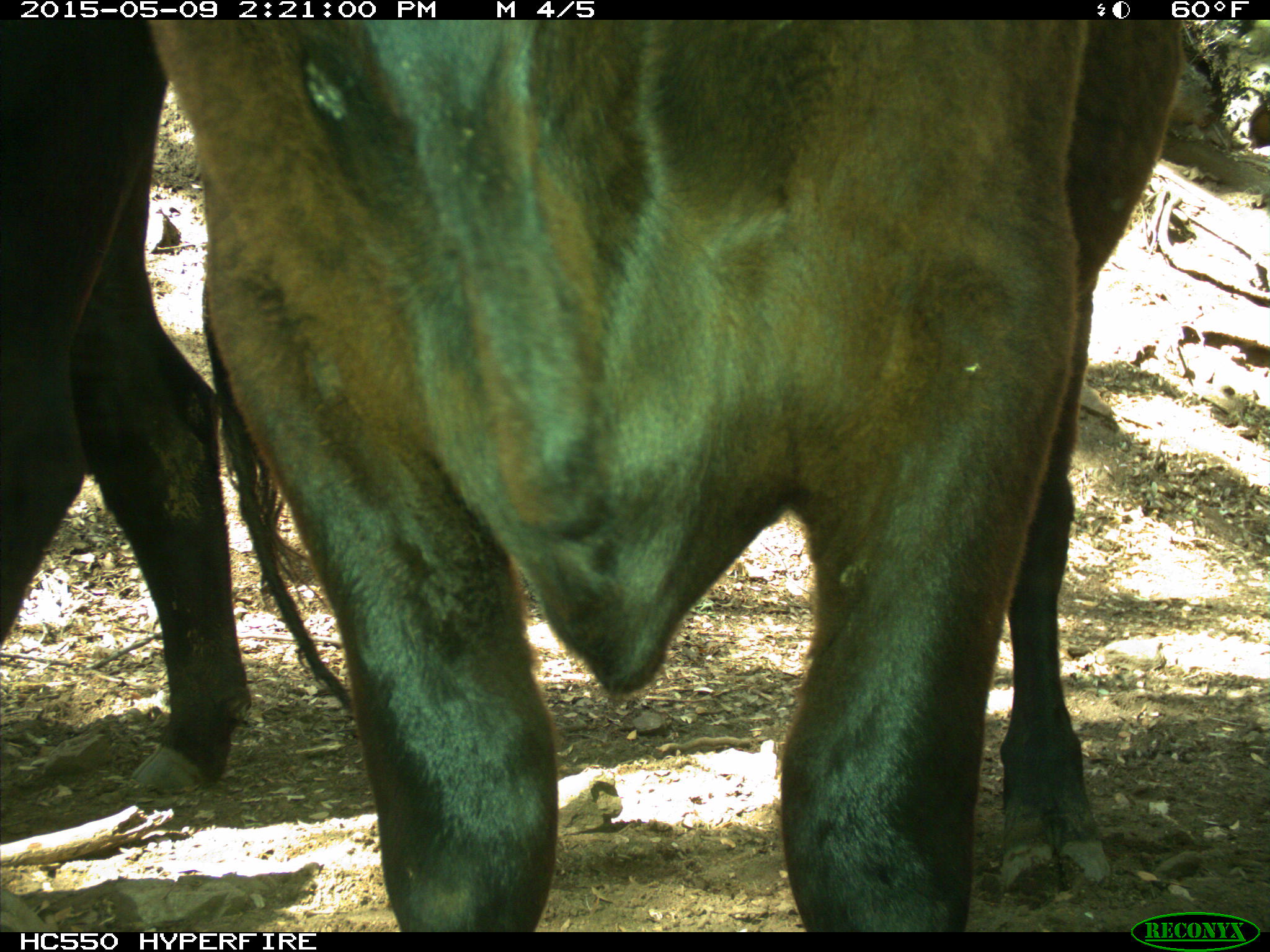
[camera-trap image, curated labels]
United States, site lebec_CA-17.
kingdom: Animalia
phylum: Chordata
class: Mammalia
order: Artiodactyla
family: Bovidae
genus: Bos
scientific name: Bos taurus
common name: domestic cow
Bos taurus (domestic cow).